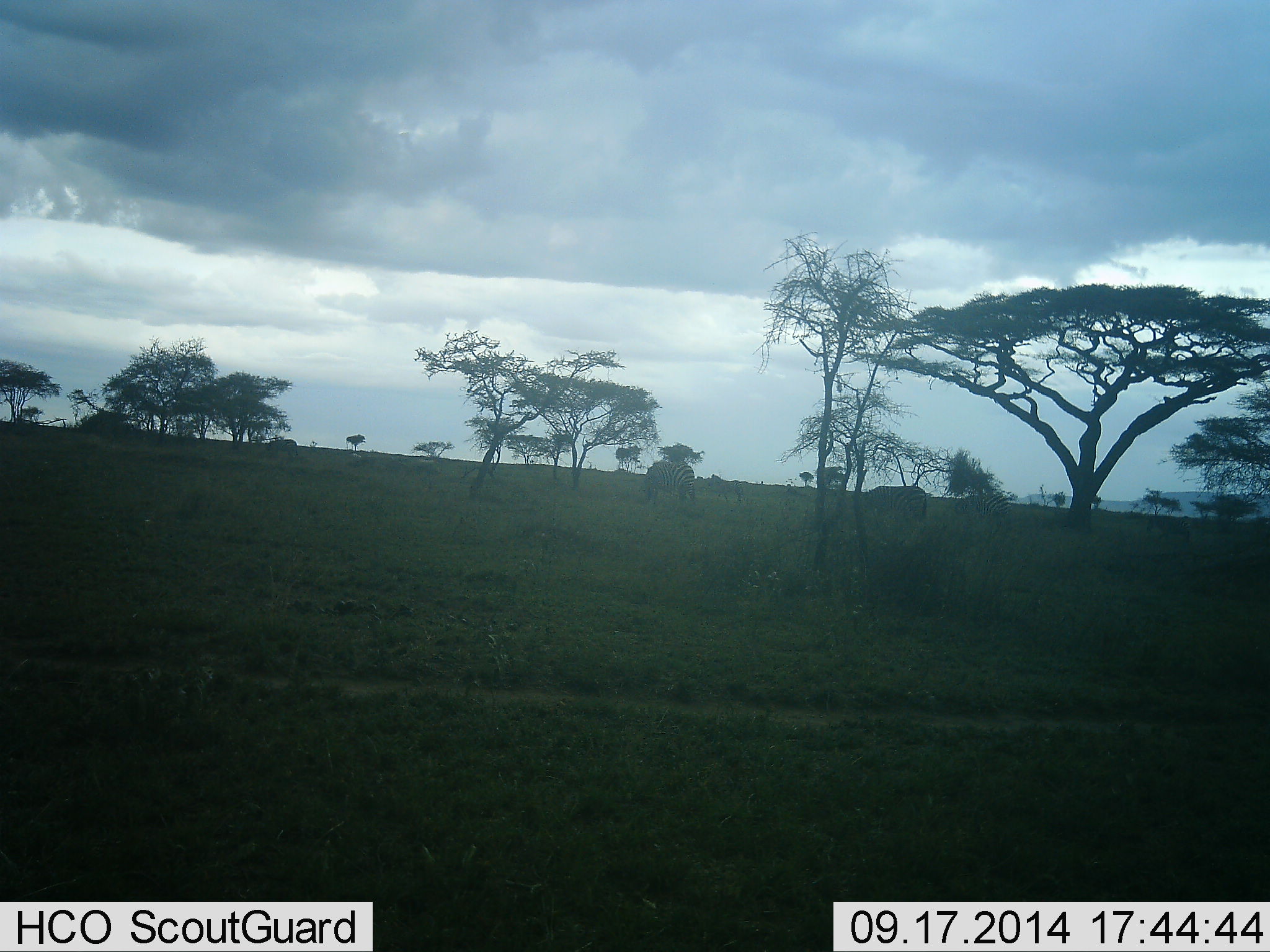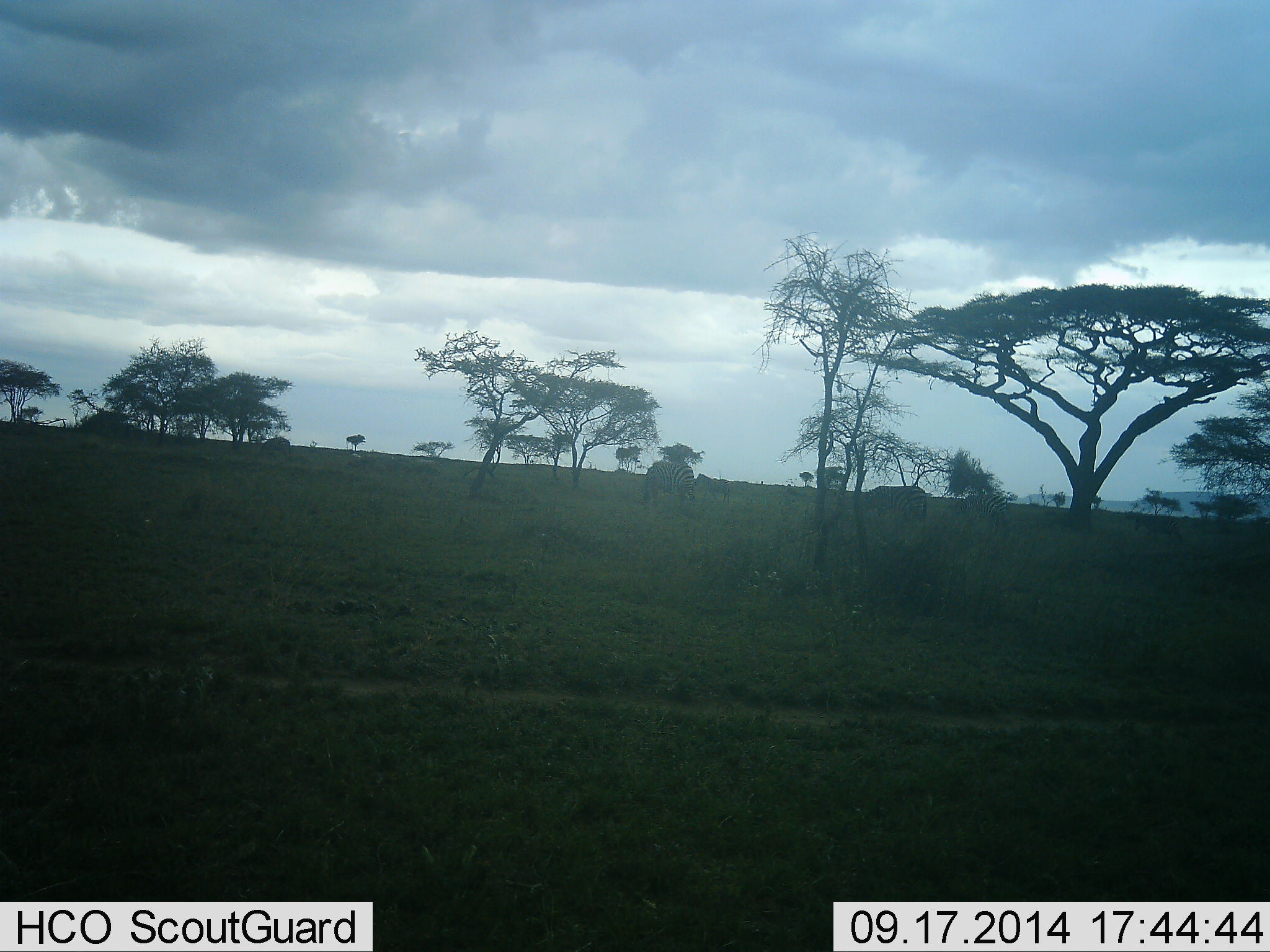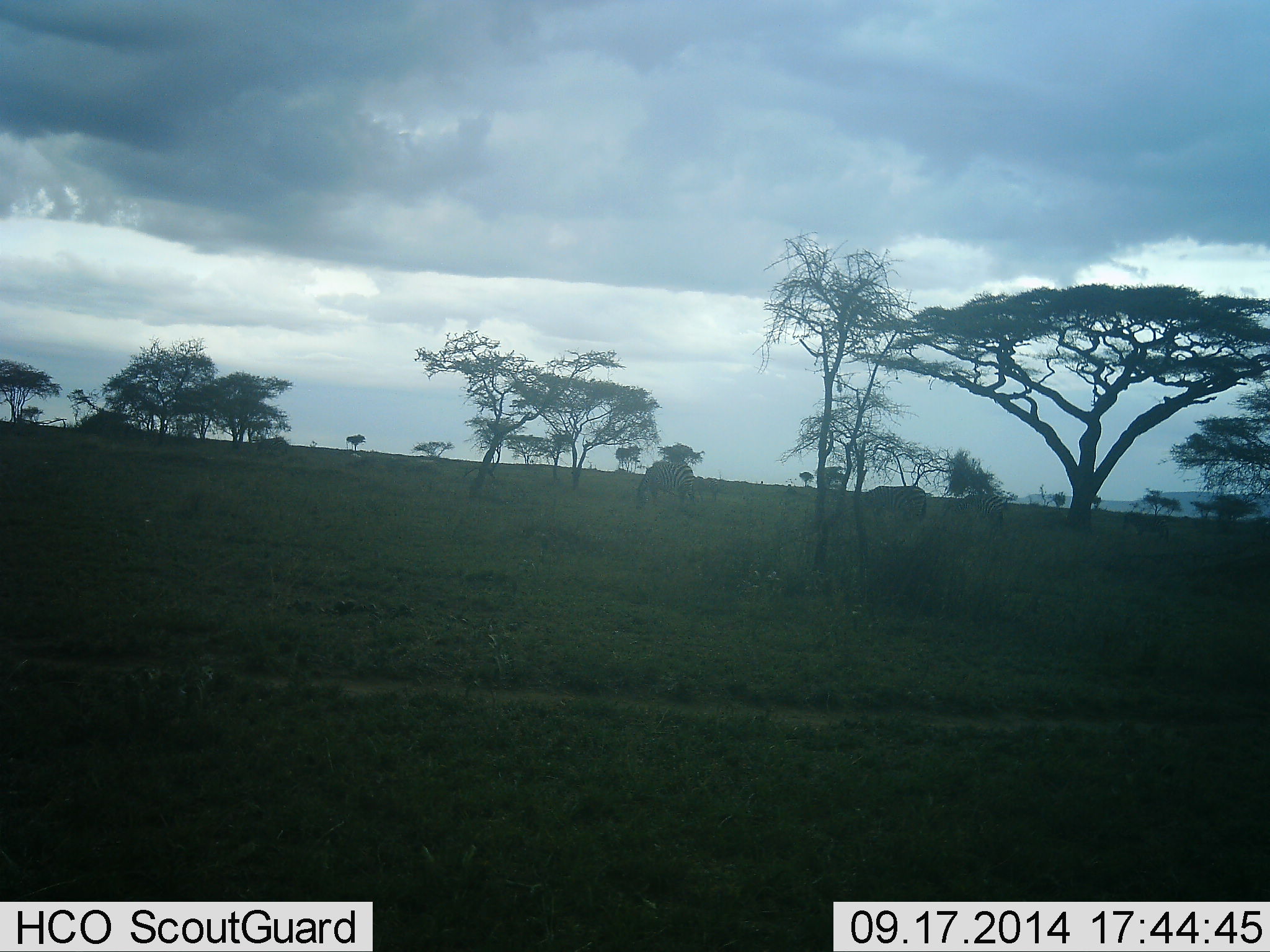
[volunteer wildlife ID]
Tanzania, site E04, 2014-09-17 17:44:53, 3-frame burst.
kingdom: Animalia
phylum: Chordata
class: Mammalia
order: Perissodactyla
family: Equidae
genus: Equus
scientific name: Equus quagga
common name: plains zebra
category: zebra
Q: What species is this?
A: Zebra (plains zebra) (Equus quagga).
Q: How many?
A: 4.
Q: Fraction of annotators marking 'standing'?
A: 45%.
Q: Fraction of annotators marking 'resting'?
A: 0%.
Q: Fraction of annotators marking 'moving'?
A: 91%.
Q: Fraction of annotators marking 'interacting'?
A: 0%.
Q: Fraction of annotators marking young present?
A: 18%.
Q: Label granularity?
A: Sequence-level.